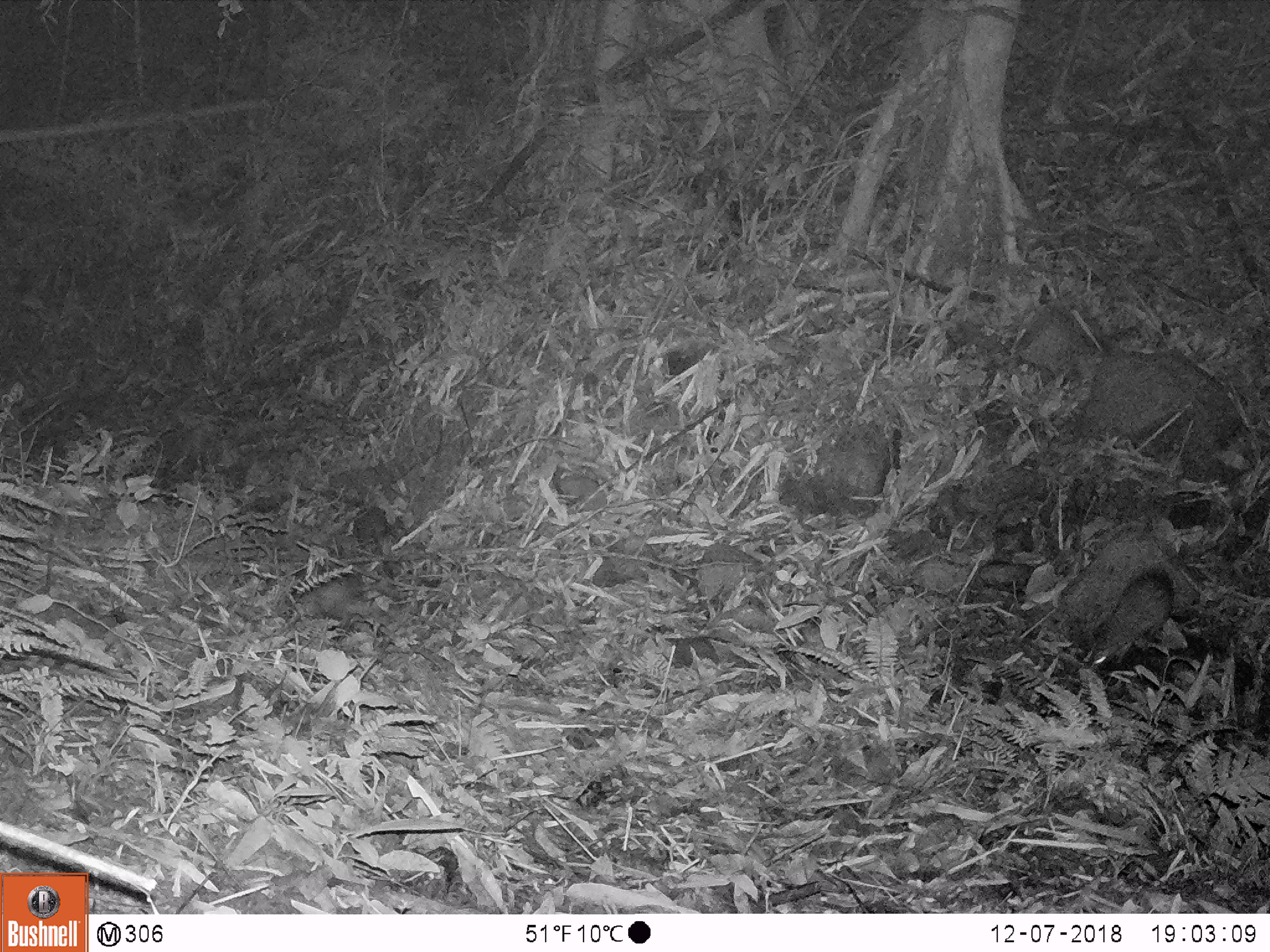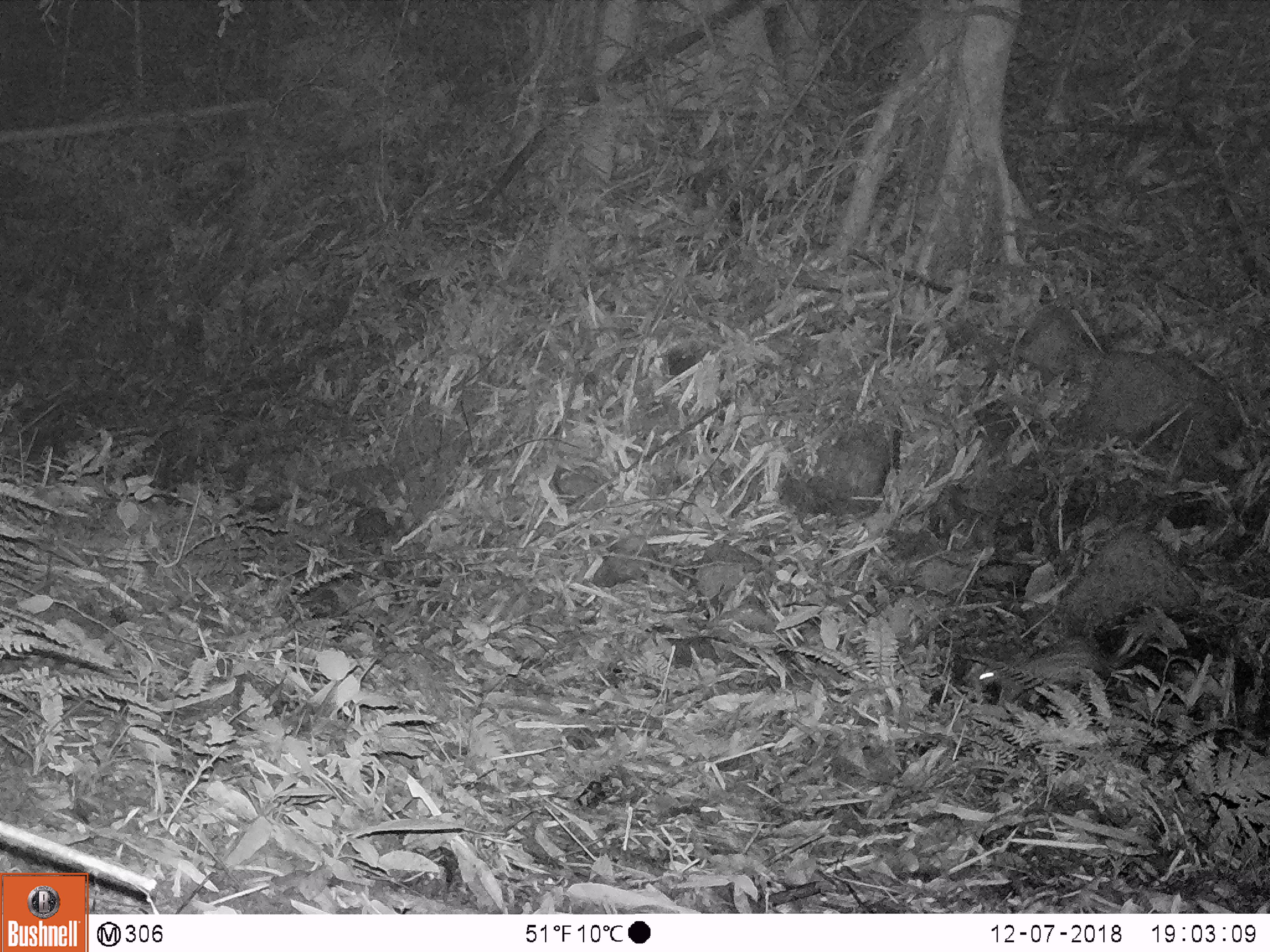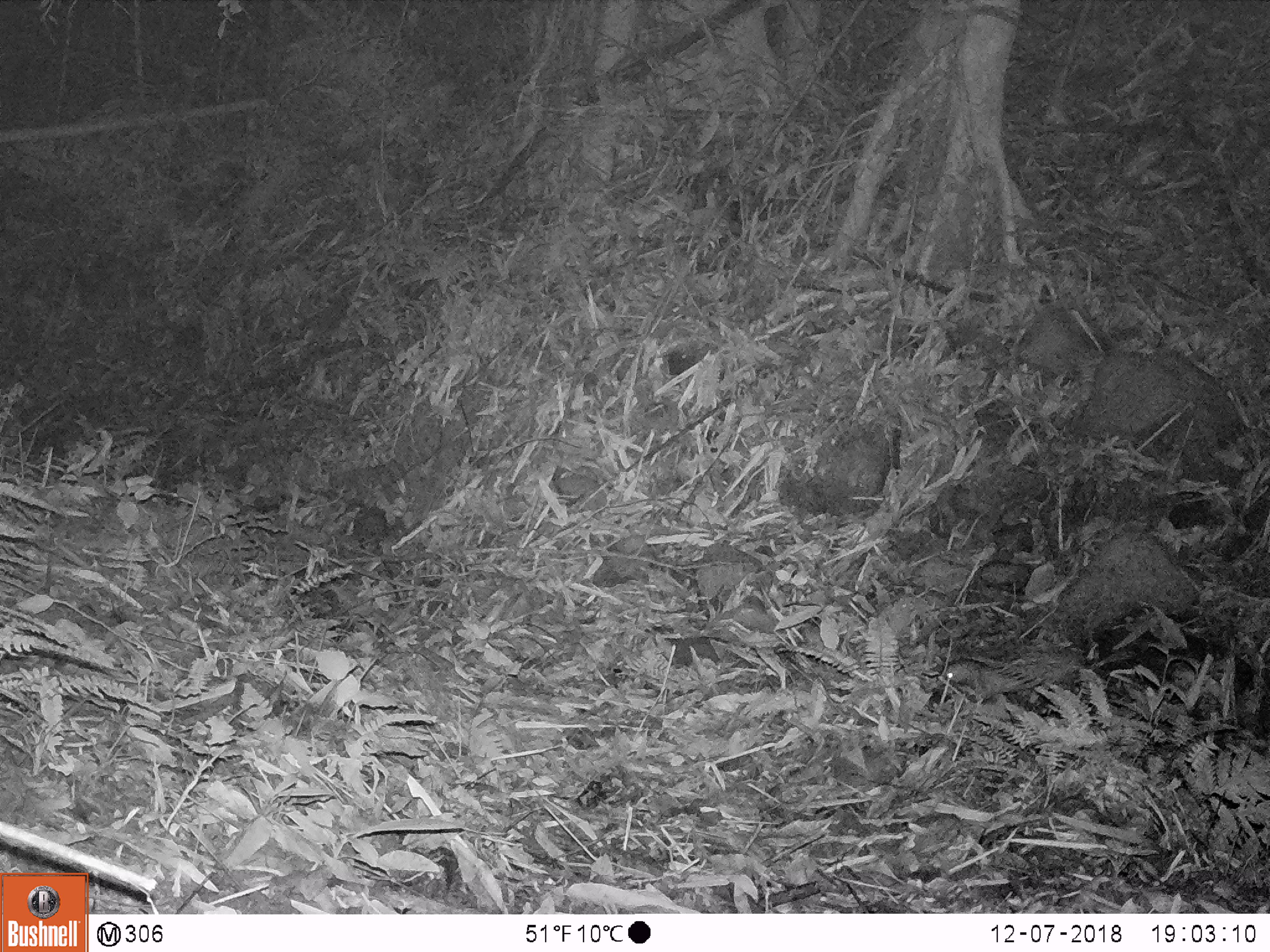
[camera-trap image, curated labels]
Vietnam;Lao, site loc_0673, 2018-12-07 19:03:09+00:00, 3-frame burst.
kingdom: Animalia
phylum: Chordata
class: Mammalia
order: Rodentia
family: Hystricidae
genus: Atherurus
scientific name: Atherurus macrourus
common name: asiatic brush-tailed porcupine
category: asiatic brush tailed porcupine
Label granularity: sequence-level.